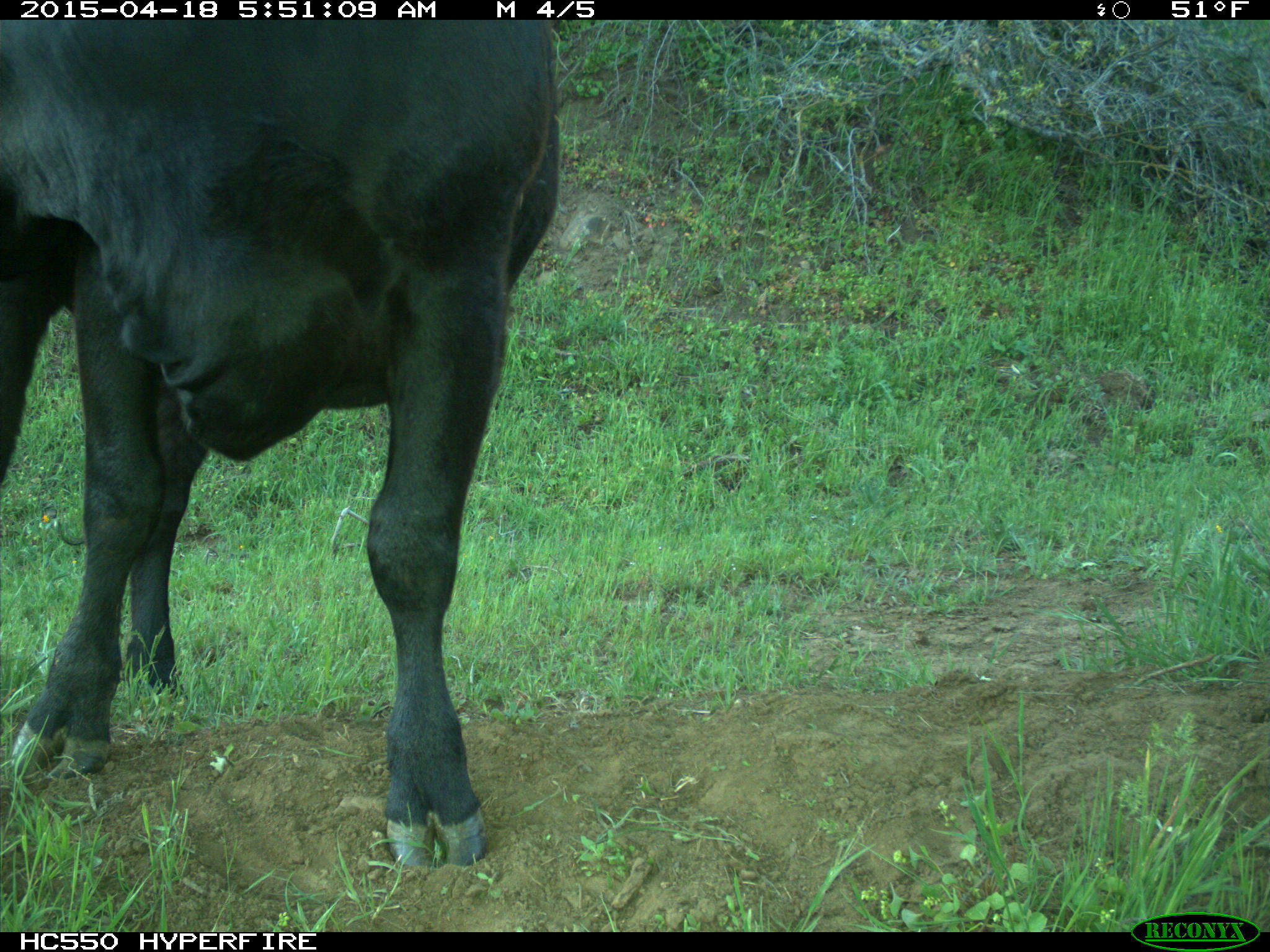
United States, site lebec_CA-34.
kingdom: Animalia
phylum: Chordata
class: Mammalia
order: Artiodactyla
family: Bovidae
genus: Bos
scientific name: Bos taurus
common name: domestic cow